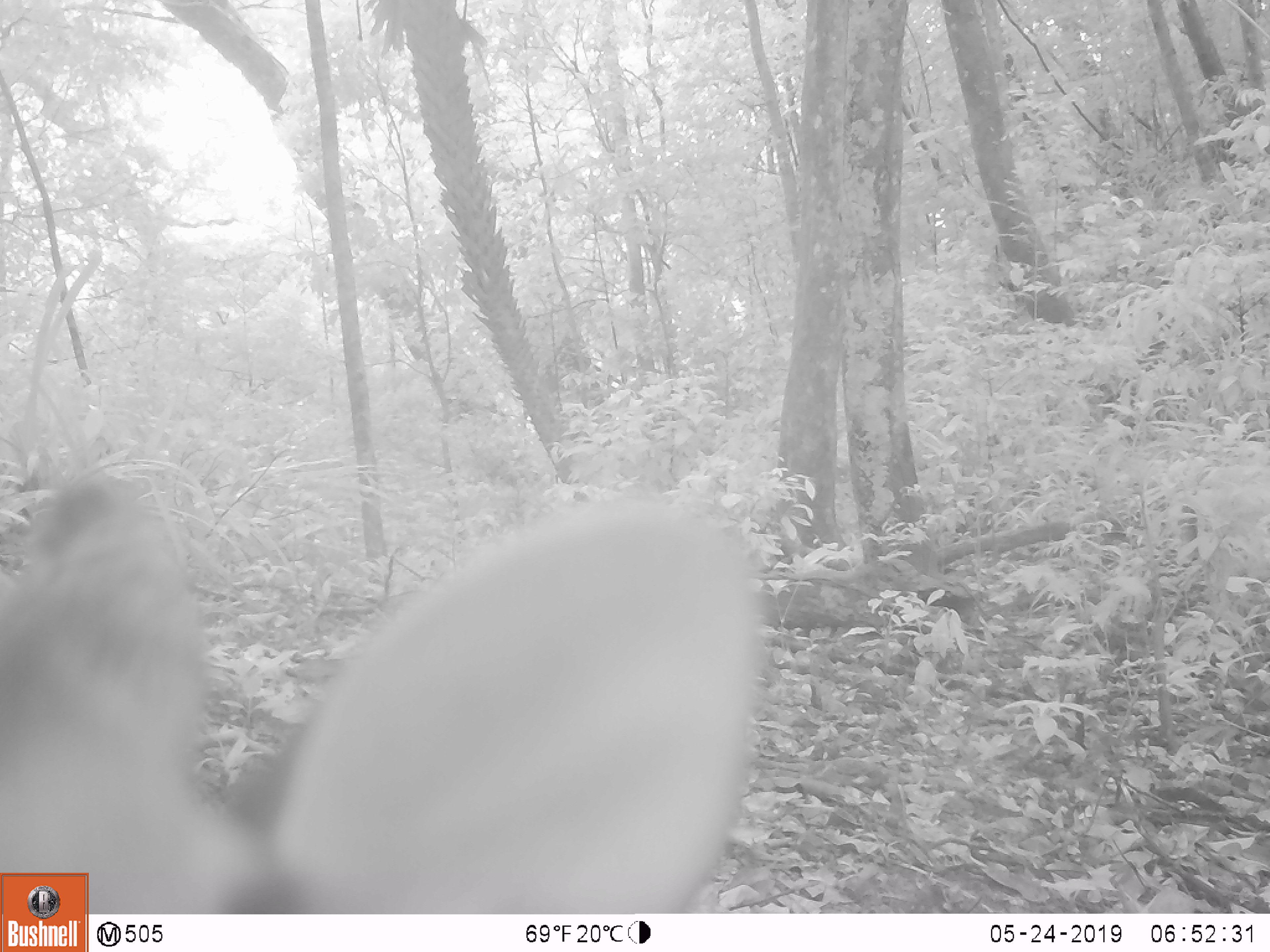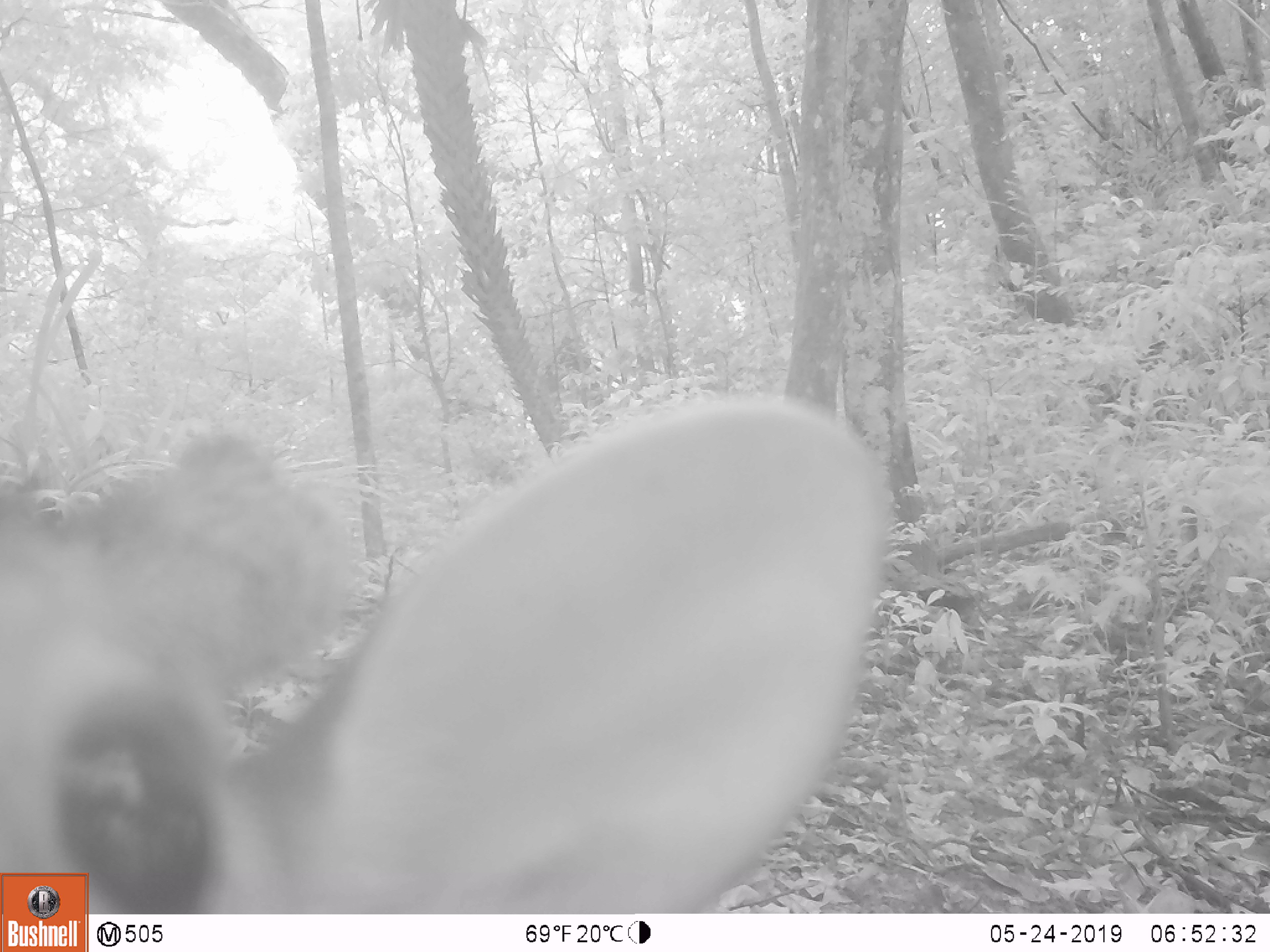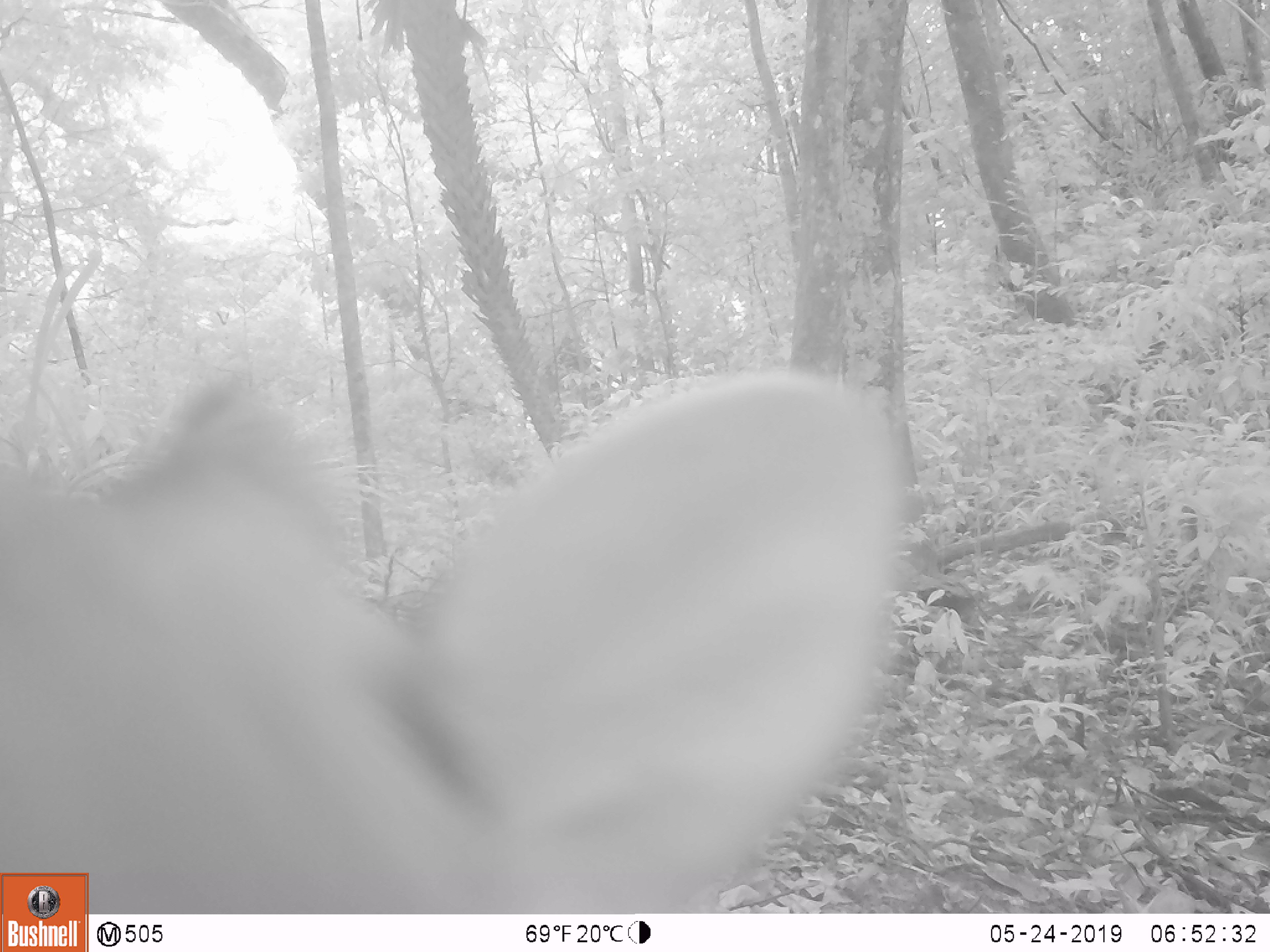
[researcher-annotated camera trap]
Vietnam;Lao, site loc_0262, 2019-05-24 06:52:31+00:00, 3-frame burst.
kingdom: Animalia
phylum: Chordata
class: Mammalia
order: Artiodactyla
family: Cervidae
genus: Muntiacus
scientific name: Muntiacus vuquangensis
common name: large-antlered muntjac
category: large antlered muntjac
Large antlered muntjac (large-antlered muntjac) (Muntiacus vuquangensis). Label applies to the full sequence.